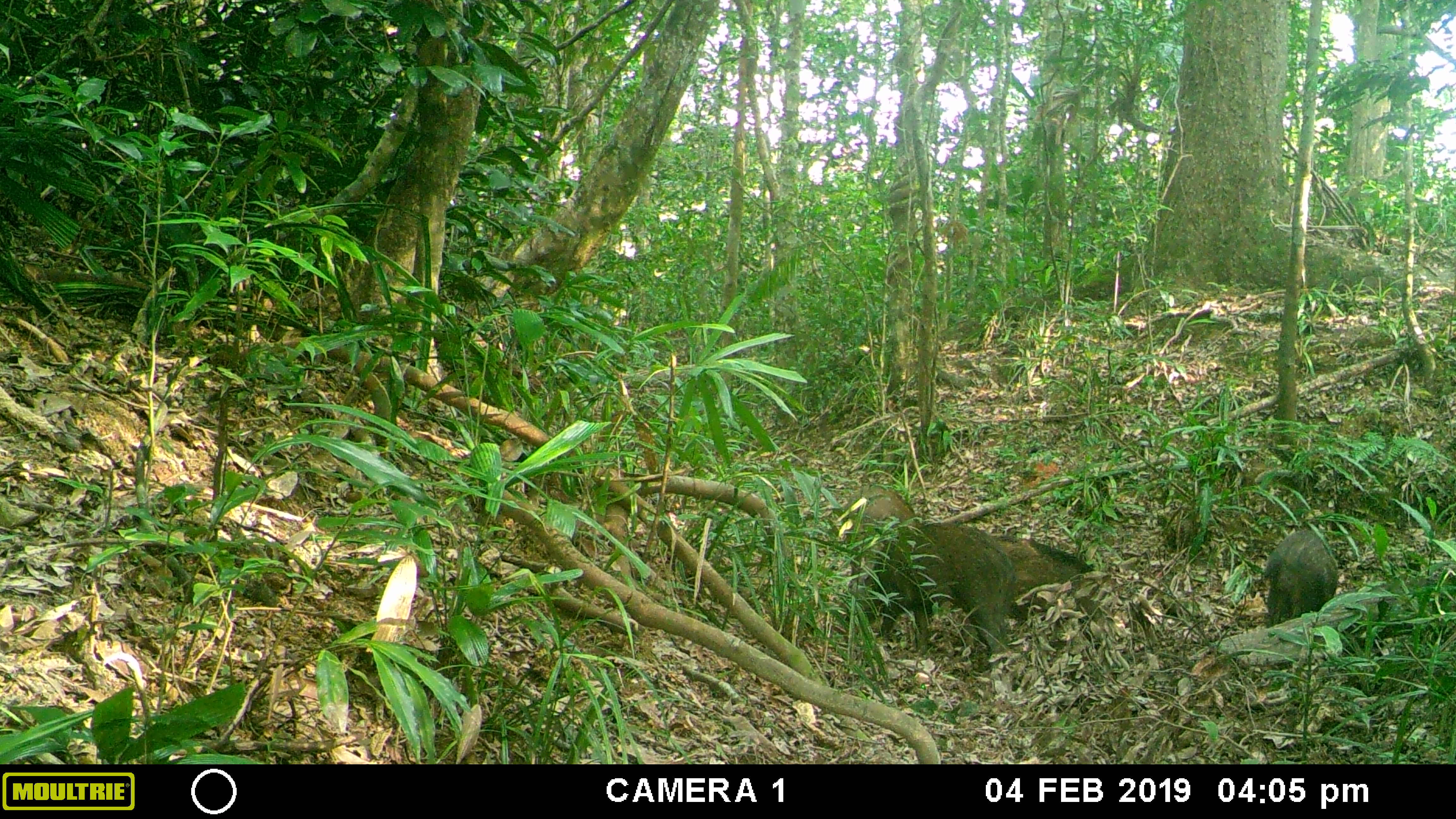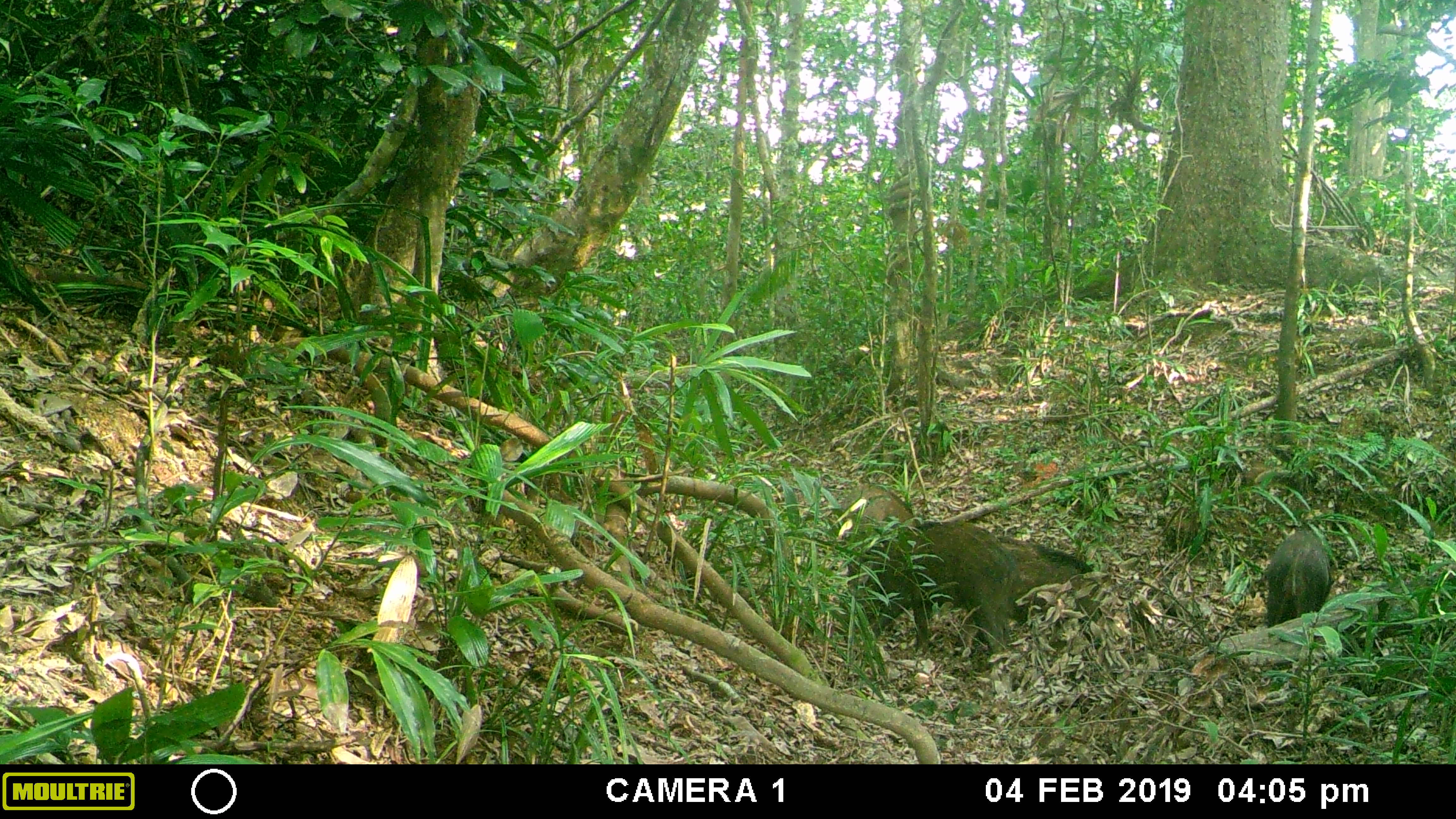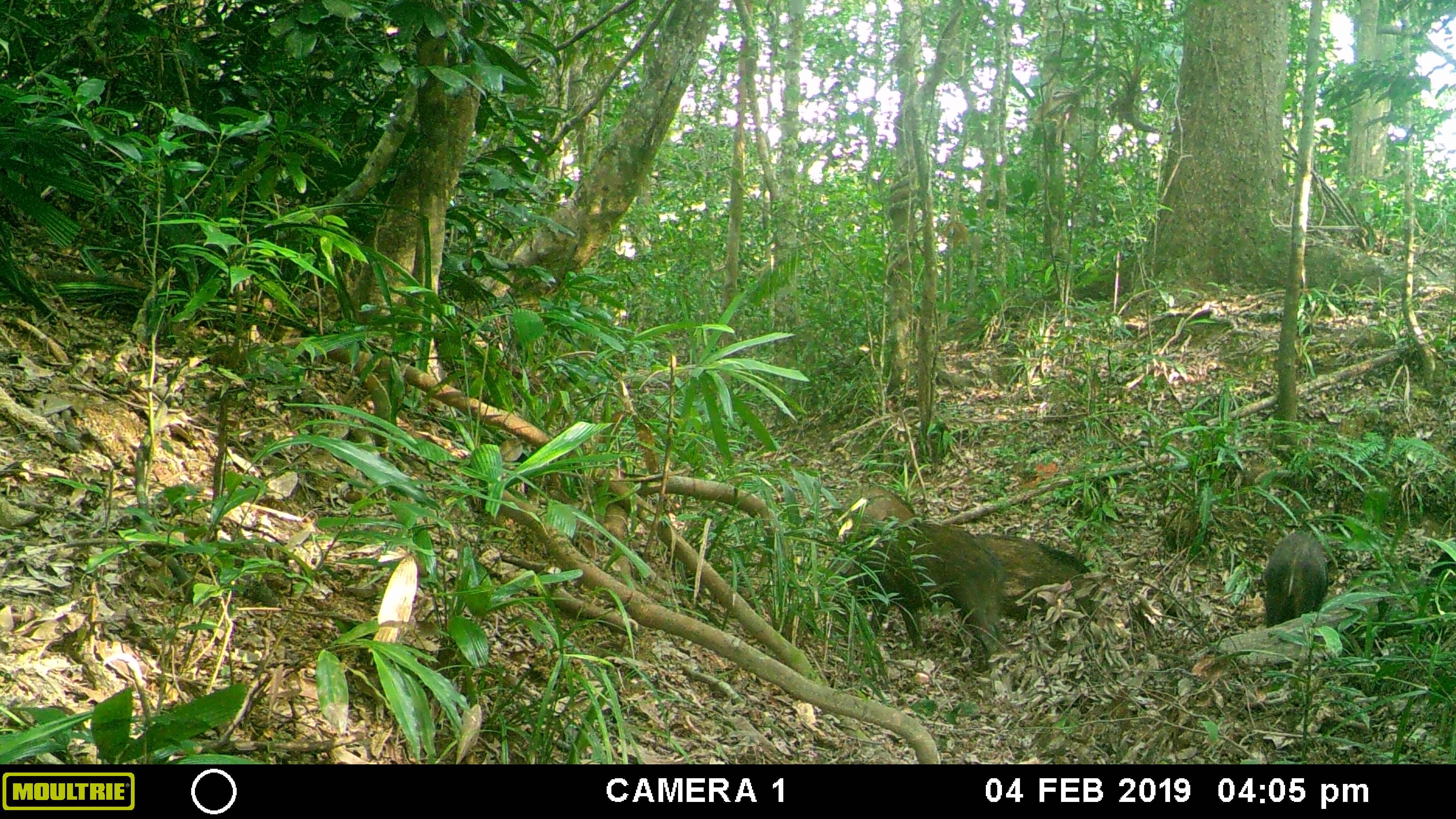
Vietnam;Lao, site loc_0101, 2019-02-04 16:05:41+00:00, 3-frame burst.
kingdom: Animalia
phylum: Chordata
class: Mammalia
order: Artiodactyla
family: Suidae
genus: Sus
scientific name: Sus scrofa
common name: eurasian wild pig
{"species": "eurasian wild pig (Sus scrofa)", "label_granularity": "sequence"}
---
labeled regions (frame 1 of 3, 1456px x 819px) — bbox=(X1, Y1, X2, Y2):
eurasian wild pig: bbox=(873, 520, 1101, 638); bbox=(892, 521, 1018, 672); bbox=(801, 480, 923, 627); bbox=(1262, 529, 1339, 647)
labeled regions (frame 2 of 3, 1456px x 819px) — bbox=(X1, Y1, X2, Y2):
eurasian wild pig: bbox=(857, 519, 1014, 656); bbox=(801, 483, 919, 590); bbox=(984, 536, 1107, 629); bbox=(1265, 531, 1335, 632)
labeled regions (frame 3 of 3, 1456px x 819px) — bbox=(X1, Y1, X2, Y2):
eurasian wild pig: bbox=(825, 519, 1019, 672); bbox=(961, 532, 1100, 633); bbox=(1261, 528, 1329, 633); bbox=(835, 486, 917, 537)